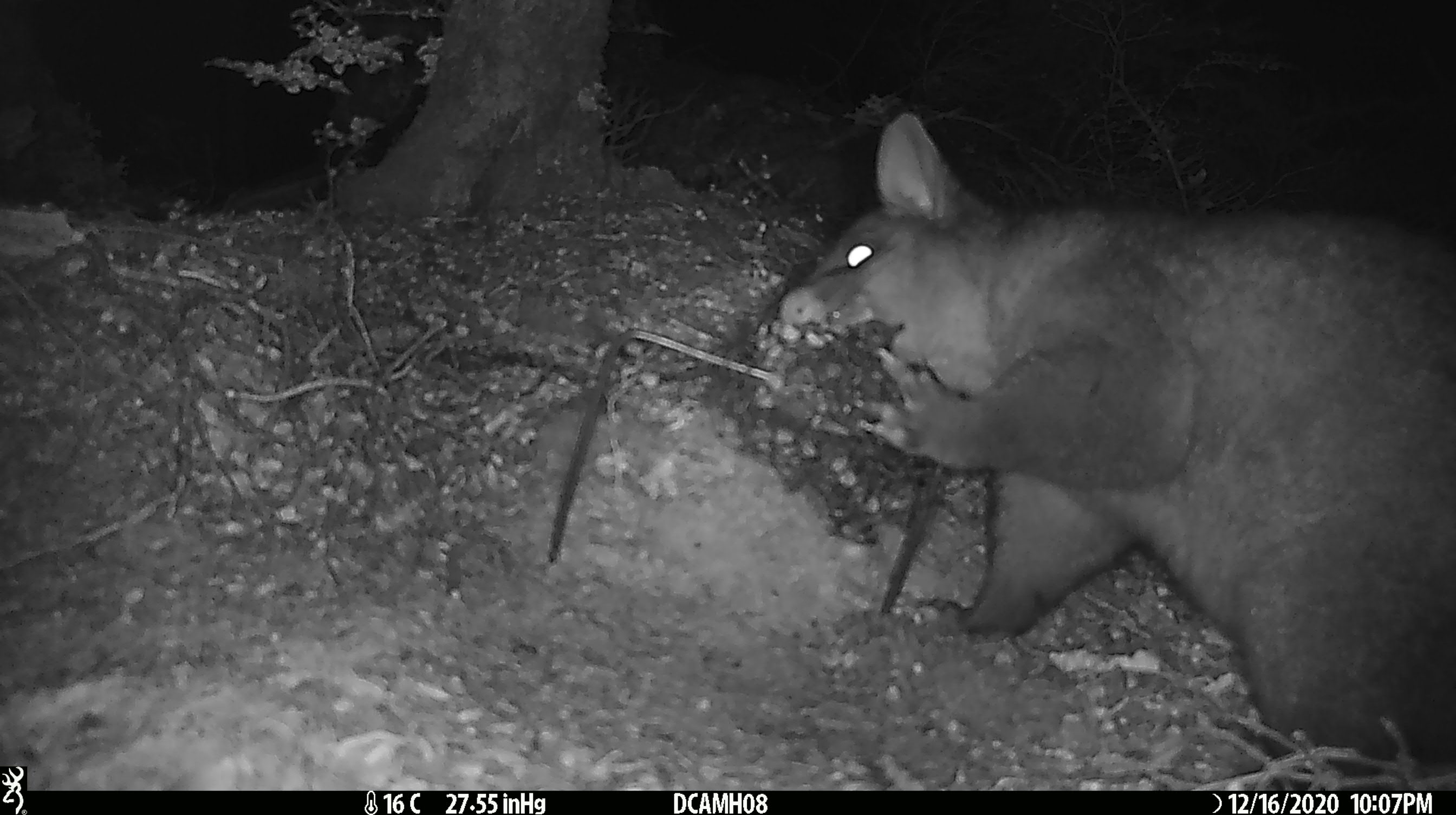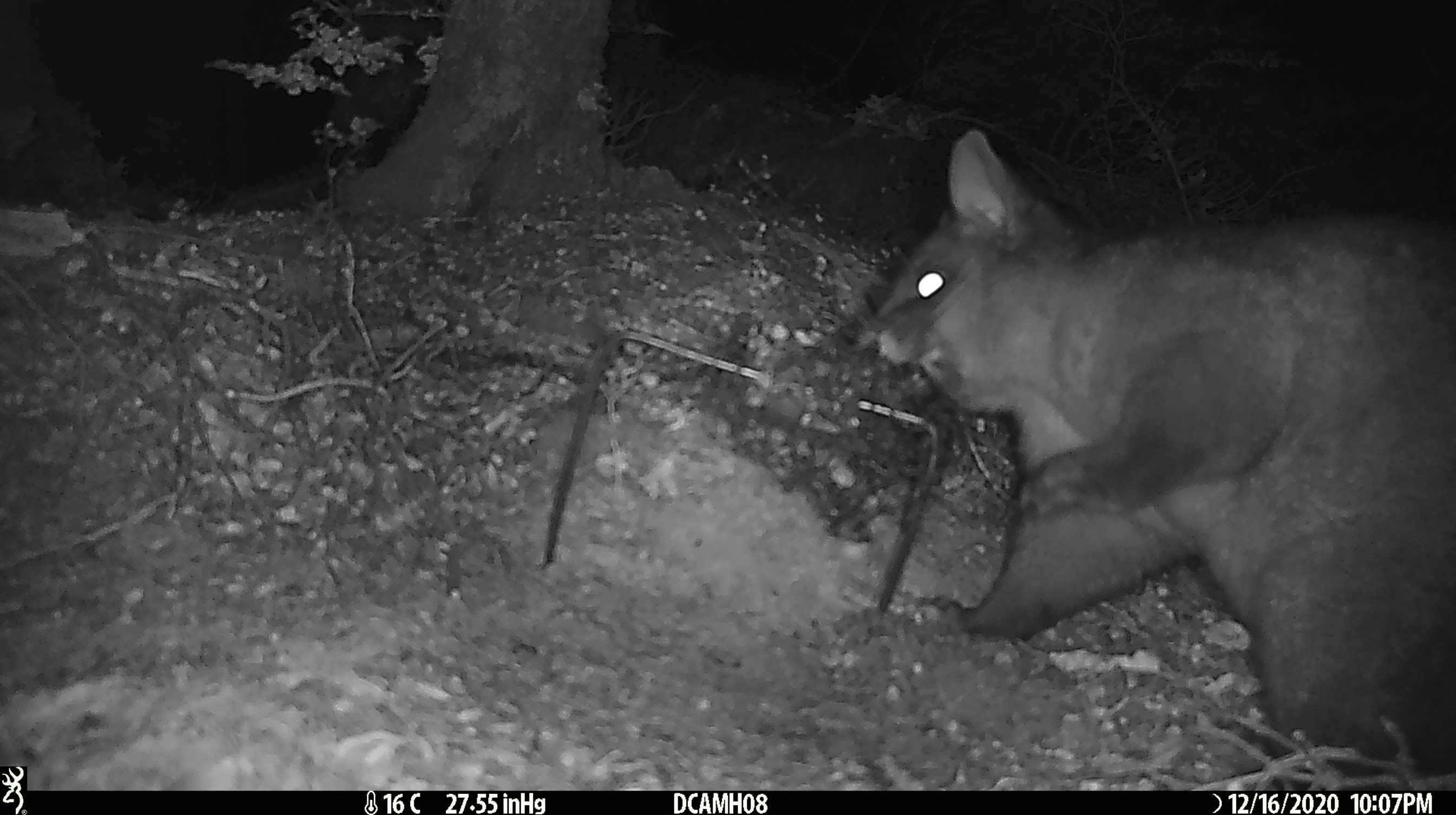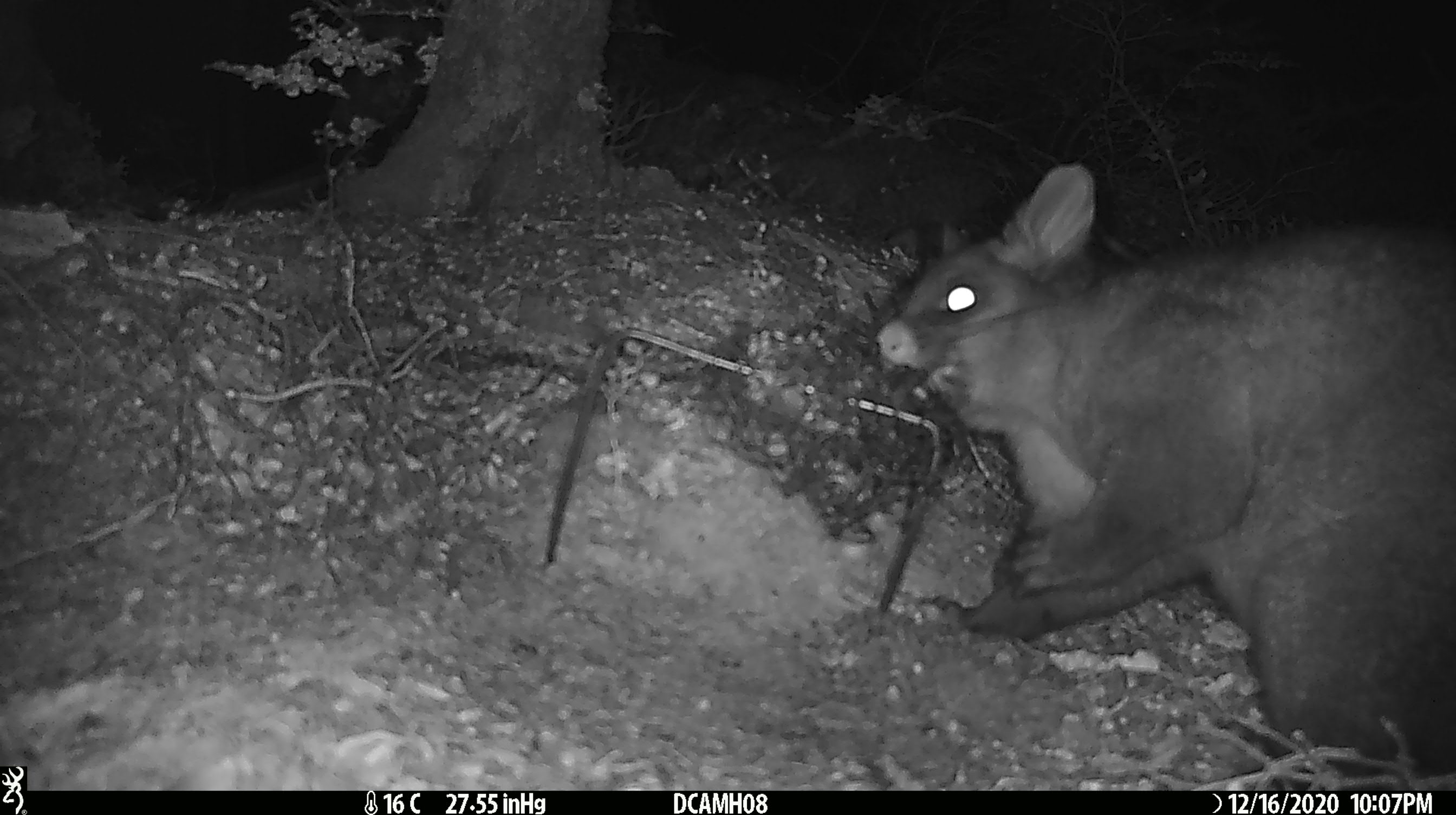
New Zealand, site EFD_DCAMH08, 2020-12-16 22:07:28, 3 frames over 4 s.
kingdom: Animalia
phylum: Chordata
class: Mammalia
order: Diprotodontia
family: Phalangeridae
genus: Trichosurus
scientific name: Trichosurus vulpecula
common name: common brushtail possum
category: possum